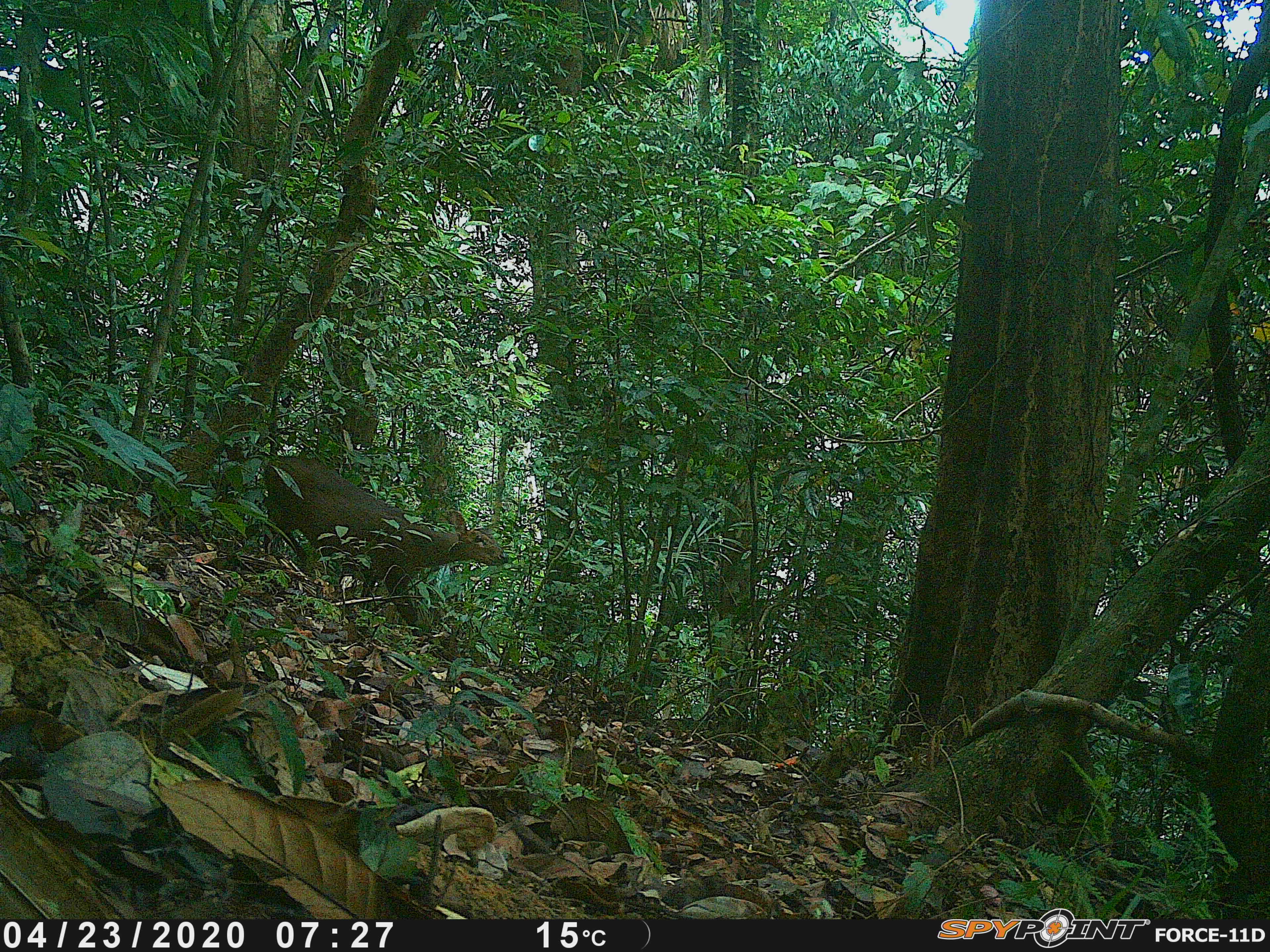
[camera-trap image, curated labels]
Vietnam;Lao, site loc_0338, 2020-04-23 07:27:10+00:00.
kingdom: Animalia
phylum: Chordata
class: Mammalia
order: Artiodactyla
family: Cervidae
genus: Muntiacus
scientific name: Muntiacus vuquangensis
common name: large-antlered muntjac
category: large antlered muntjac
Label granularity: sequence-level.